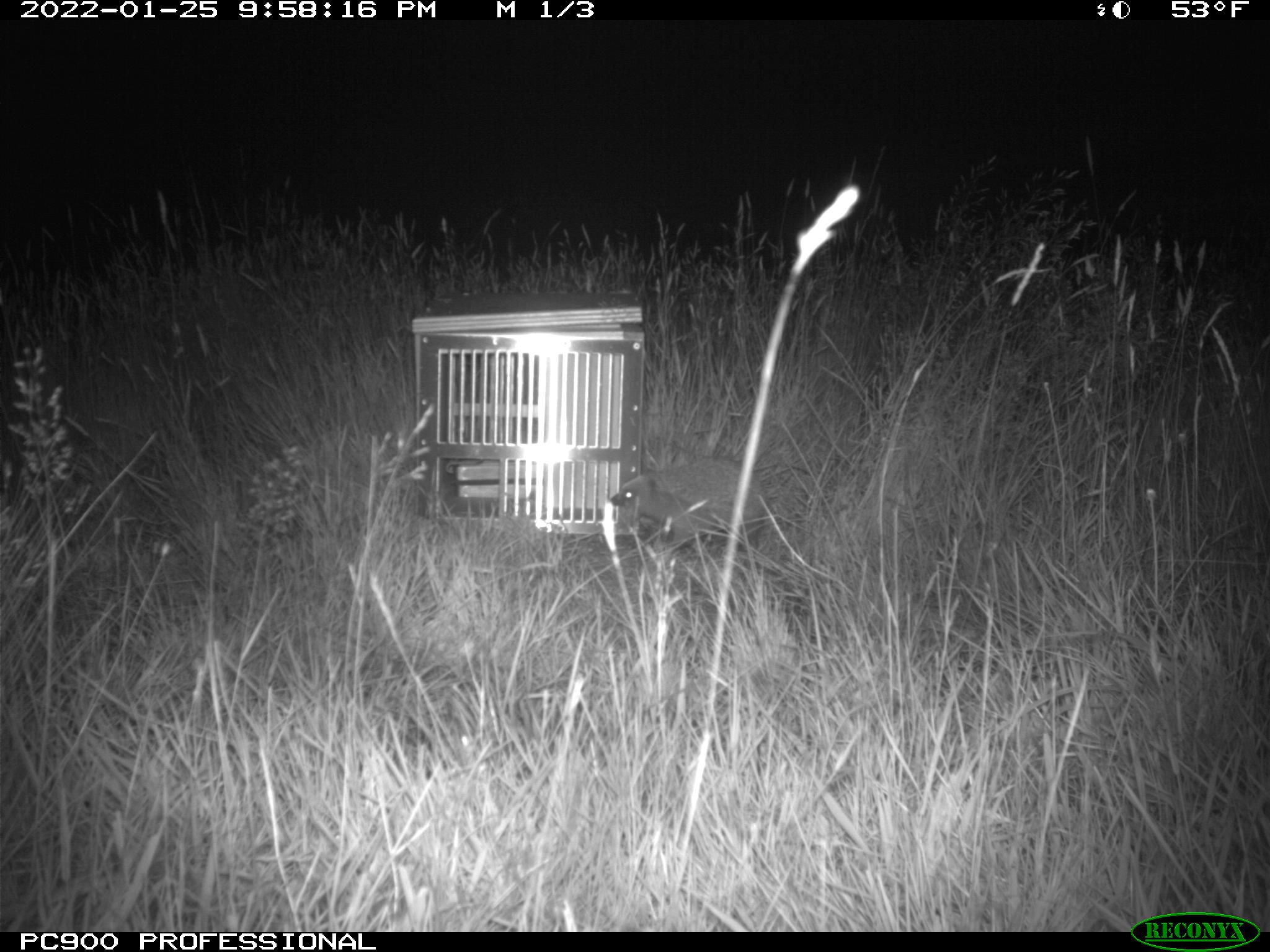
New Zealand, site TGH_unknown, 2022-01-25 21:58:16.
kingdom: Animalia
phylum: Chordata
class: Mammalia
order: Eulipotyphla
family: Erinaceidae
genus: Erinaceus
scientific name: Erinaceus europaeus europaeus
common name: european hedgehog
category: hedgehog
Hedgehog (european hedgehog) (Erinaceus europaeus europaeus).